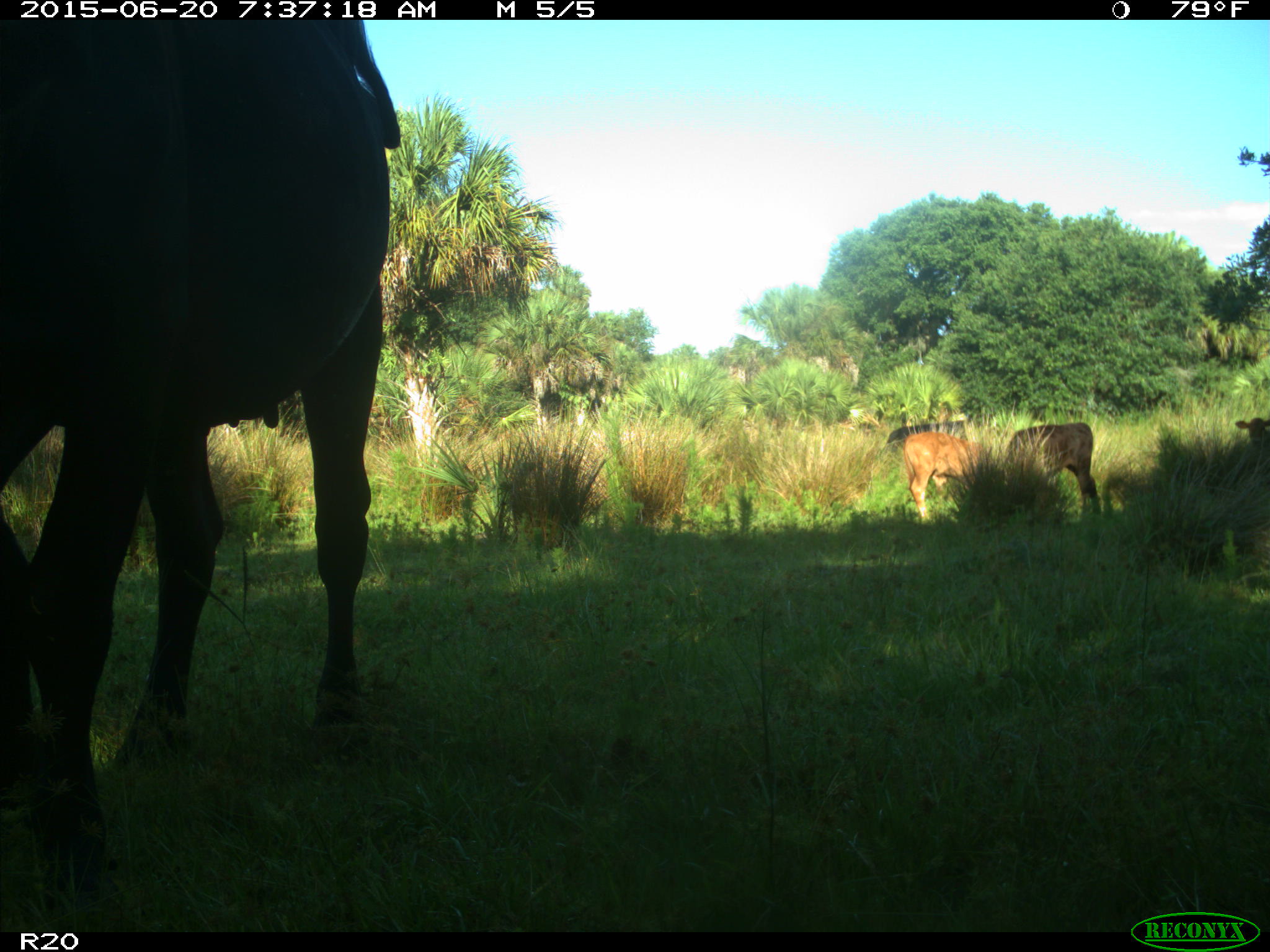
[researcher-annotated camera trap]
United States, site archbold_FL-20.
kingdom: Animalia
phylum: Chordata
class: Mammalia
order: Artiodactyla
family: Bovidae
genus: Bos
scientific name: Bos taurus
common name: domestic cow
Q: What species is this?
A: Bos taurus (domestic cow).